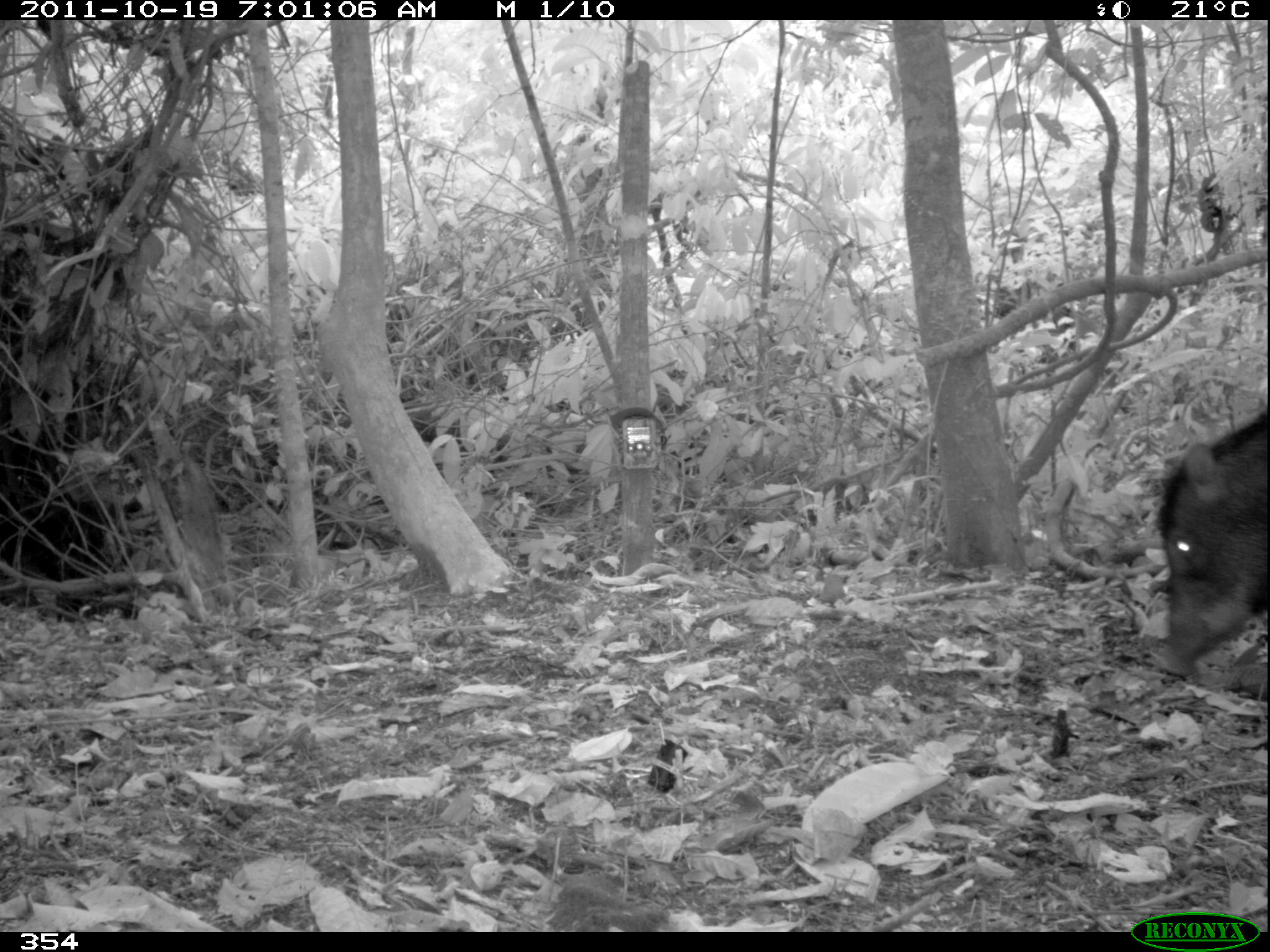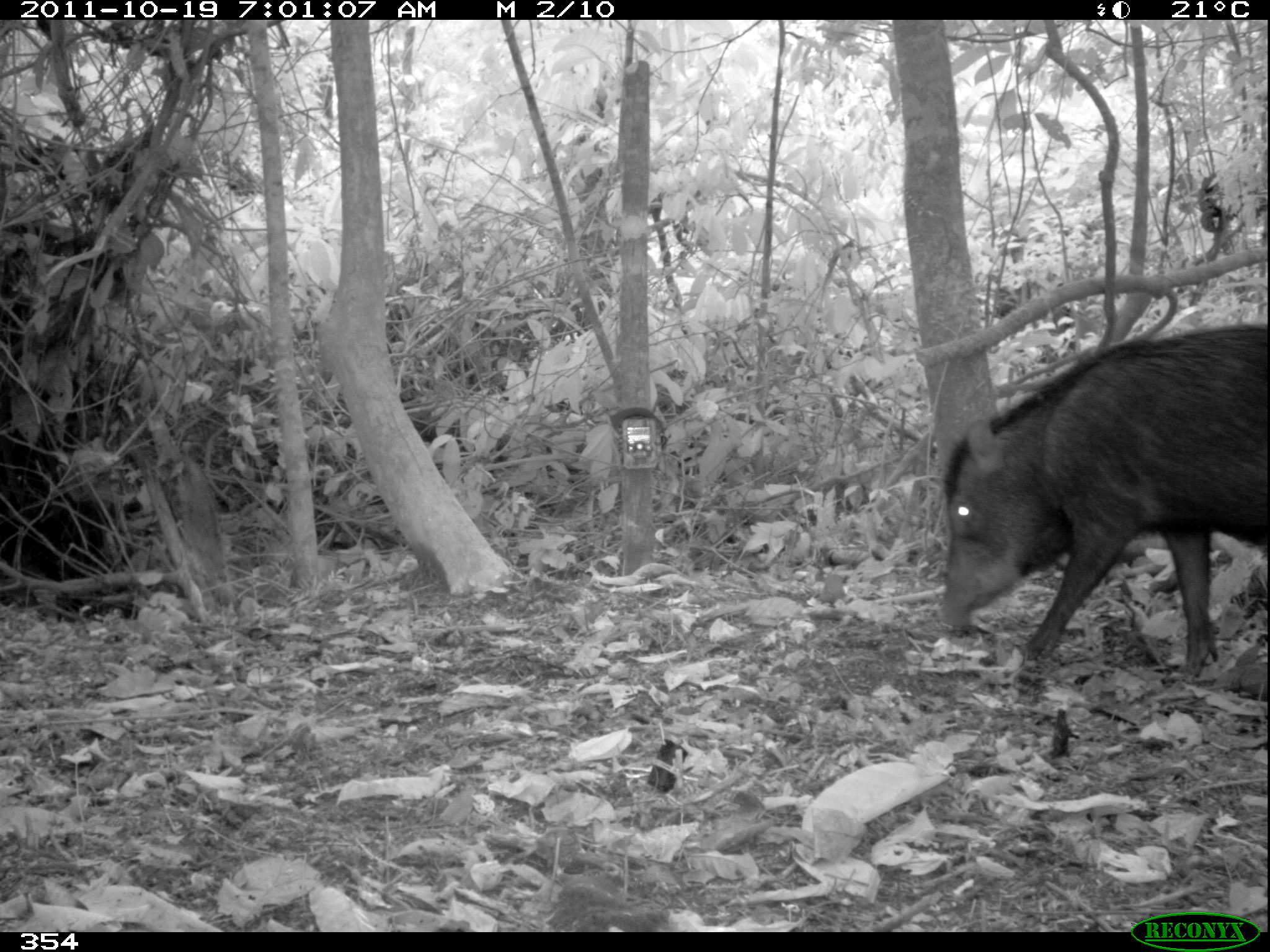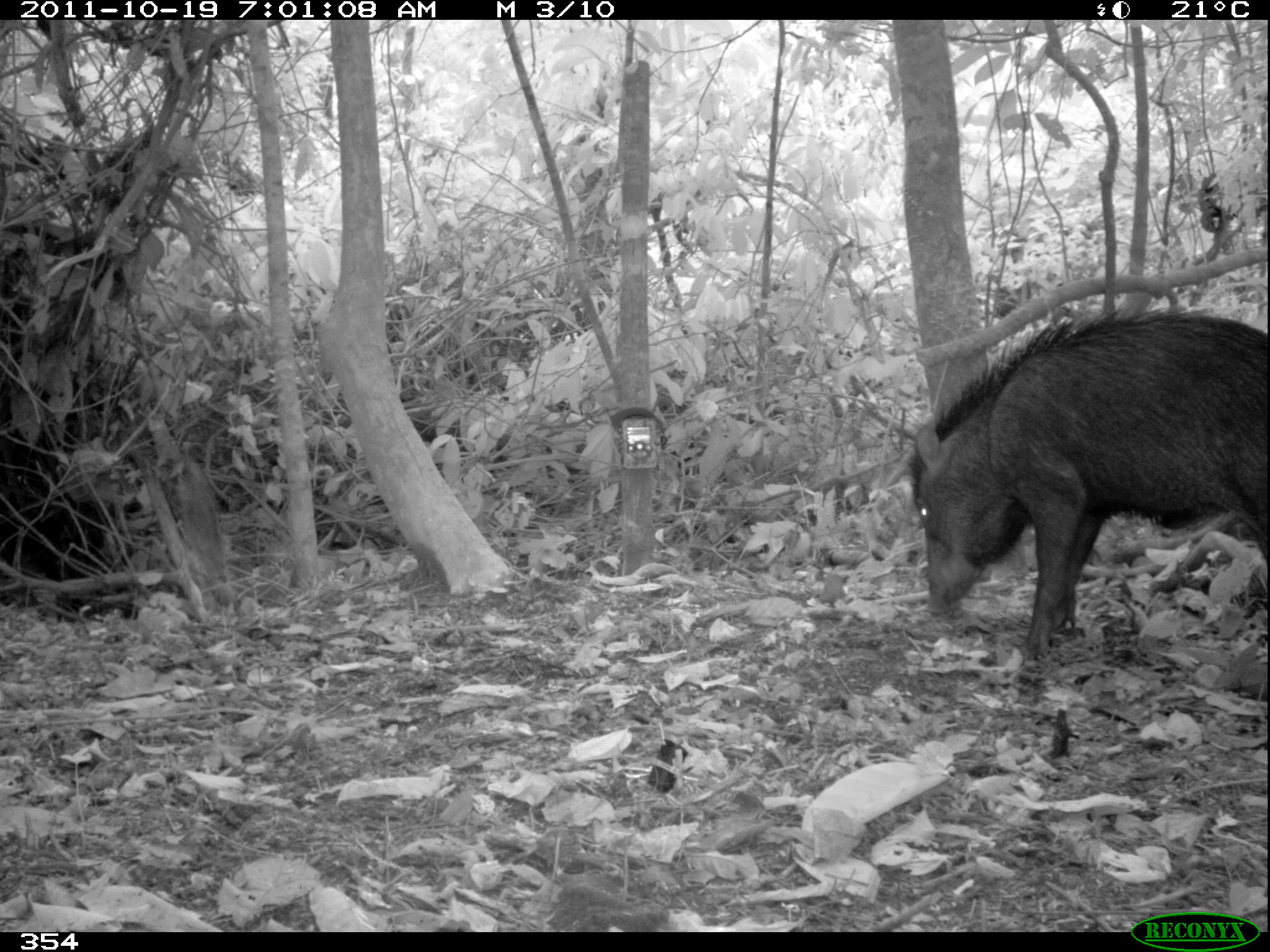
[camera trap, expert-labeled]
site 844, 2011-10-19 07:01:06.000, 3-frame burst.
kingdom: Animalia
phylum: Chordata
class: Mammalia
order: Artiodactyla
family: Tayassuidae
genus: Tayassu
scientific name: Tayassu pecari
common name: white-lipped peccary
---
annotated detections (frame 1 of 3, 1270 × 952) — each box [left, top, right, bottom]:
tayassu pecari: [1147, 400, 1270, 680]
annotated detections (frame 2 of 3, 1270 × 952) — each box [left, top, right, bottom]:
tayassu pecari: [939, 321, 1268, 669]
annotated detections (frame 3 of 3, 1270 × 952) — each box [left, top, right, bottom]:
tayassu pecari: [907, 309, 1270, 660]